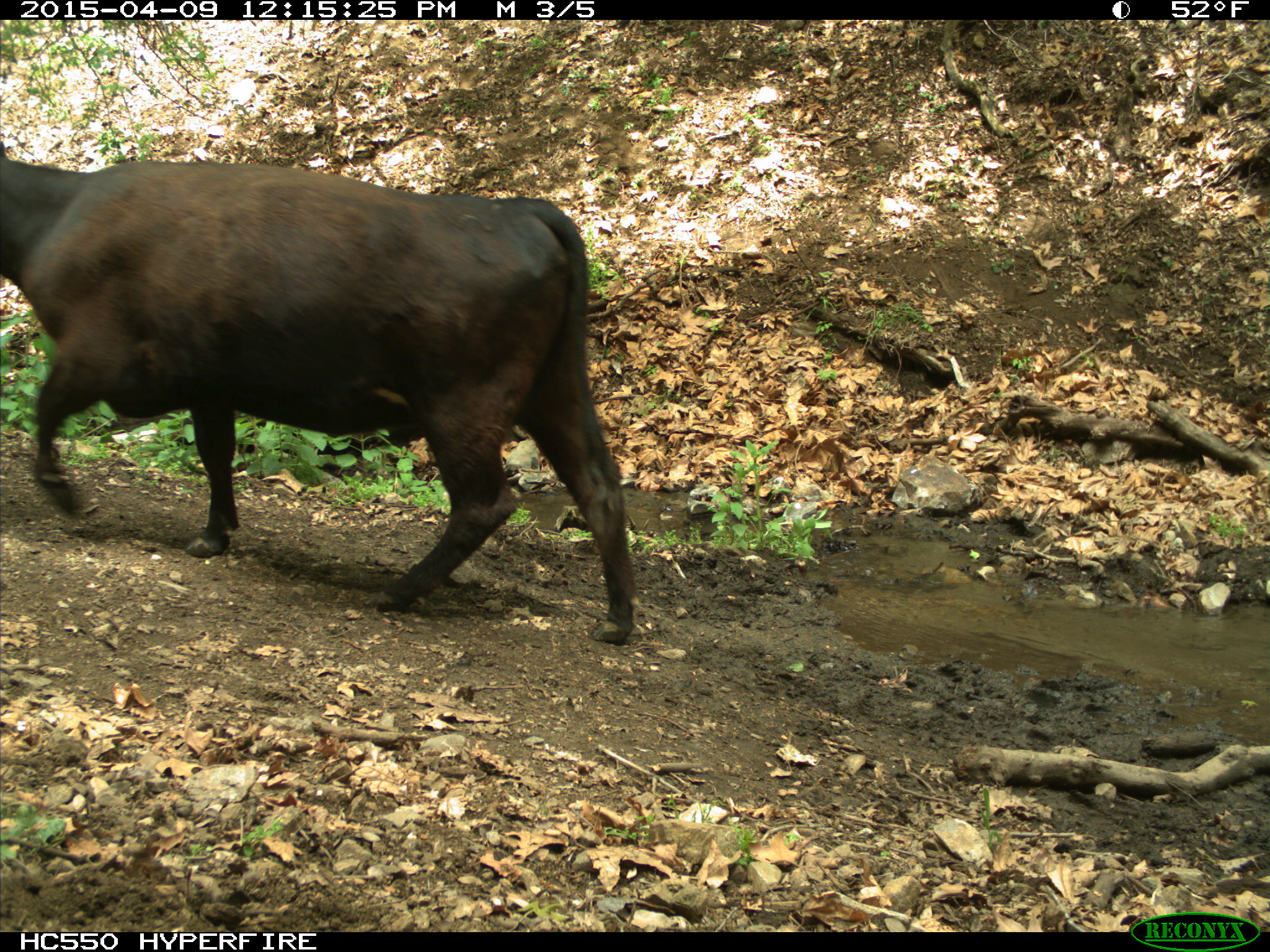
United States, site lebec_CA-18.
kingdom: Animalia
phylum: Chordata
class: Mammalia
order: Artiodactyla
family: Bovidae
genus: Bos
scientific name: Bos taurus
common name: domestic cow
Bos taurus (domestic cow).